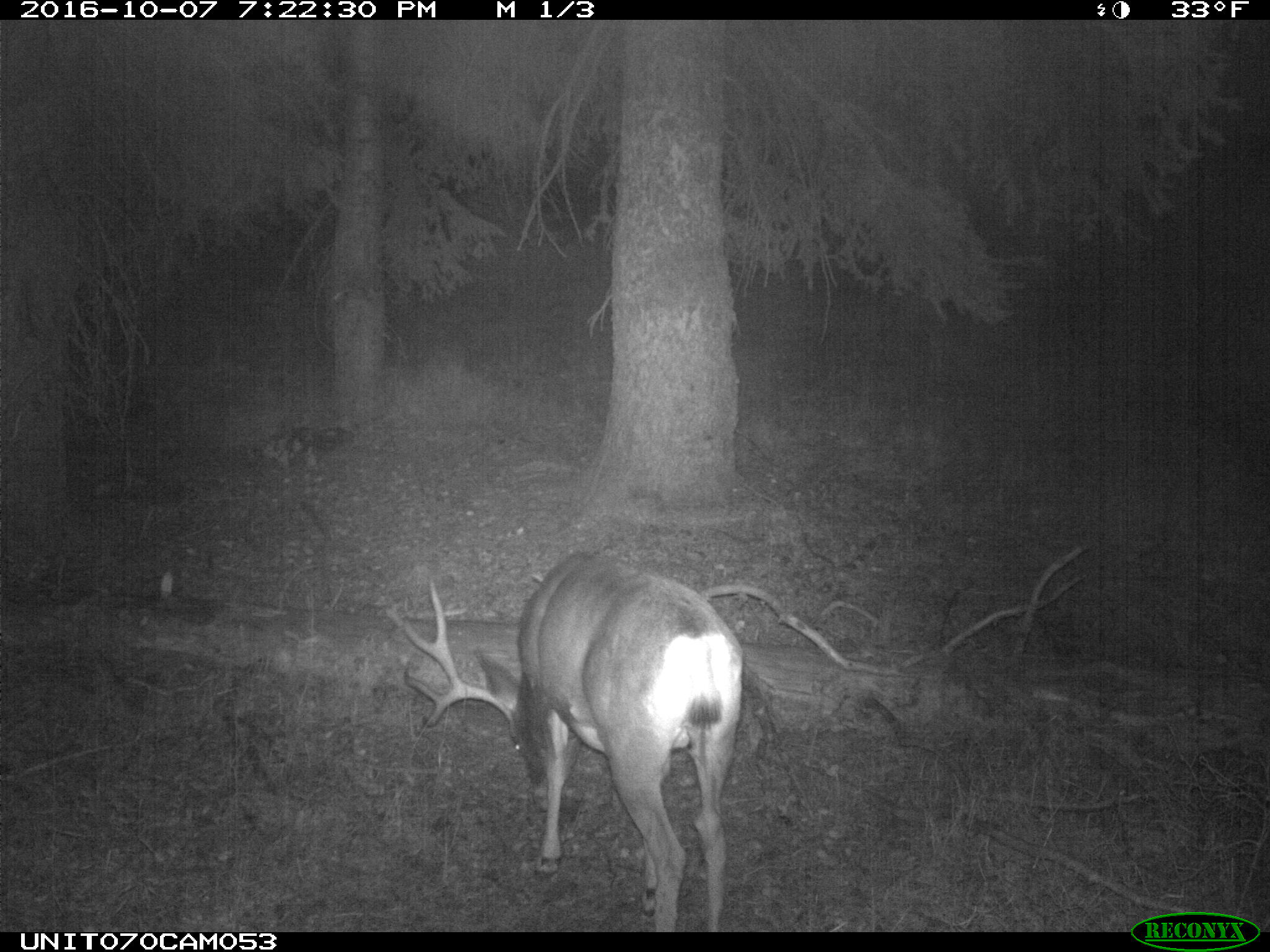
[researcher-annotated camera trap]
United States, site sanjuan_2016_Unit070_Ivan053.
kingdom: Animalia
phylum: Chordata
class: Mammalia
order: Artiodactyla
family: Cervidae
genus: Odocoileus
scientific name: Odocoileus hemionus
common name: mule deer